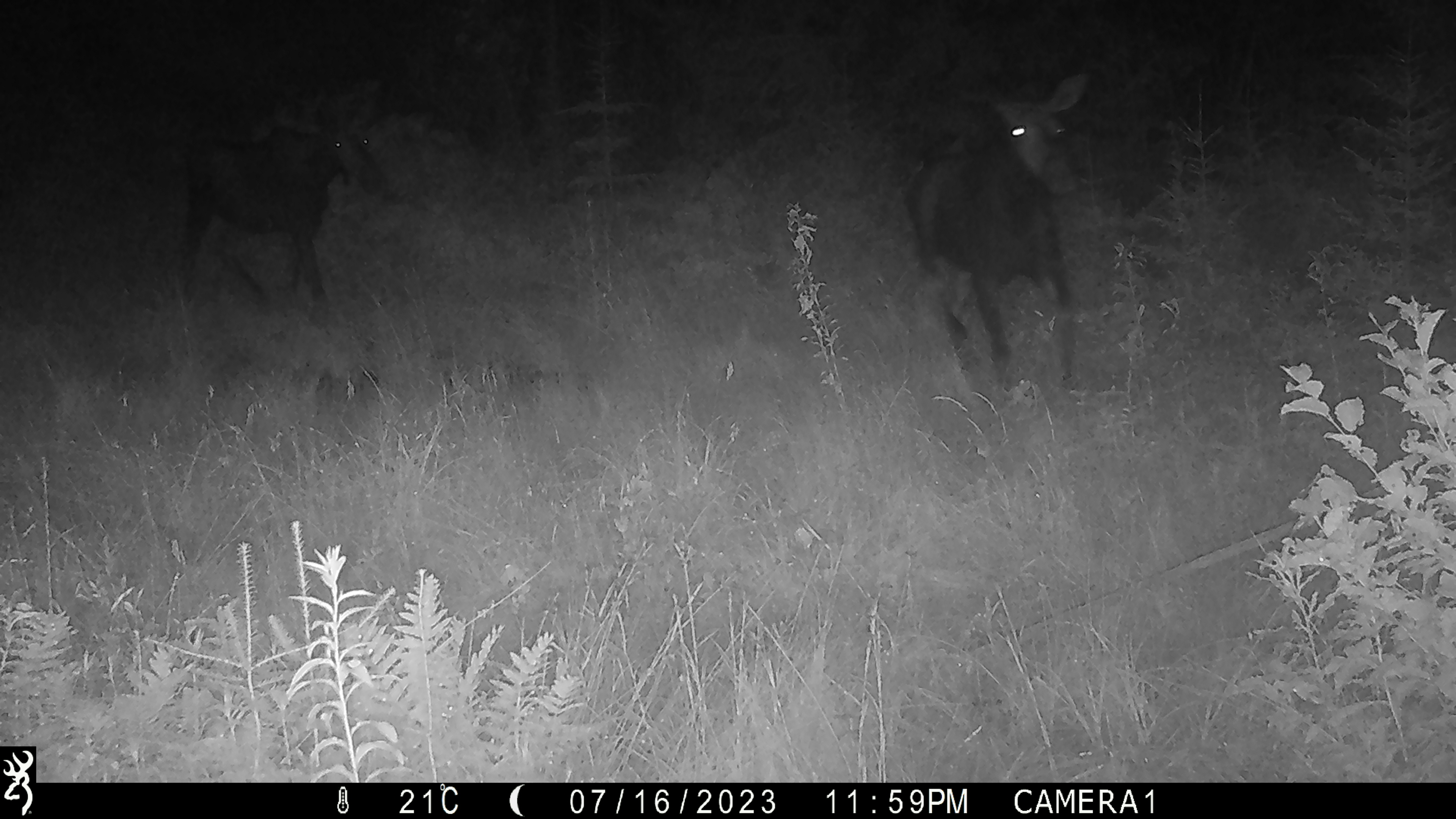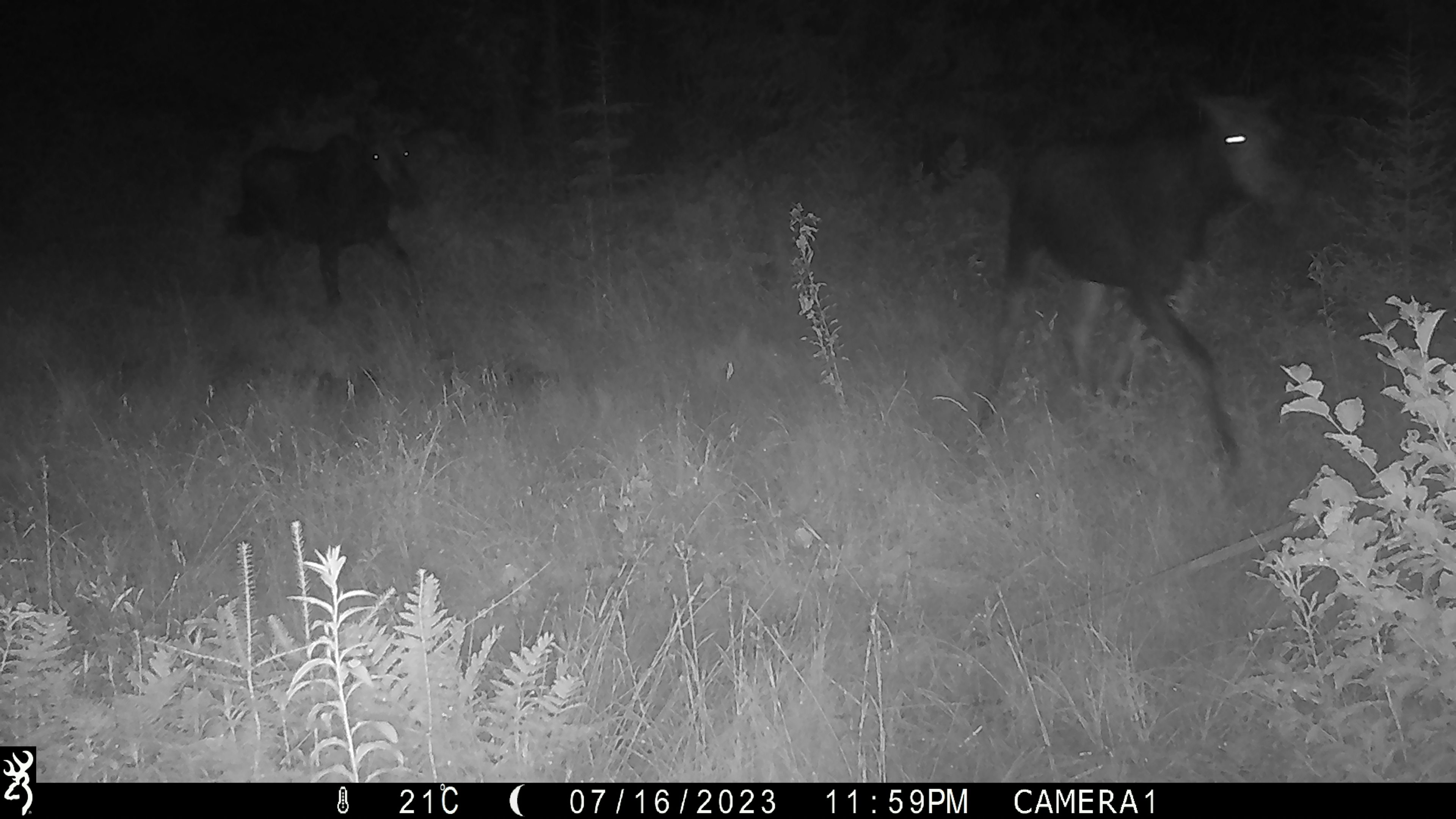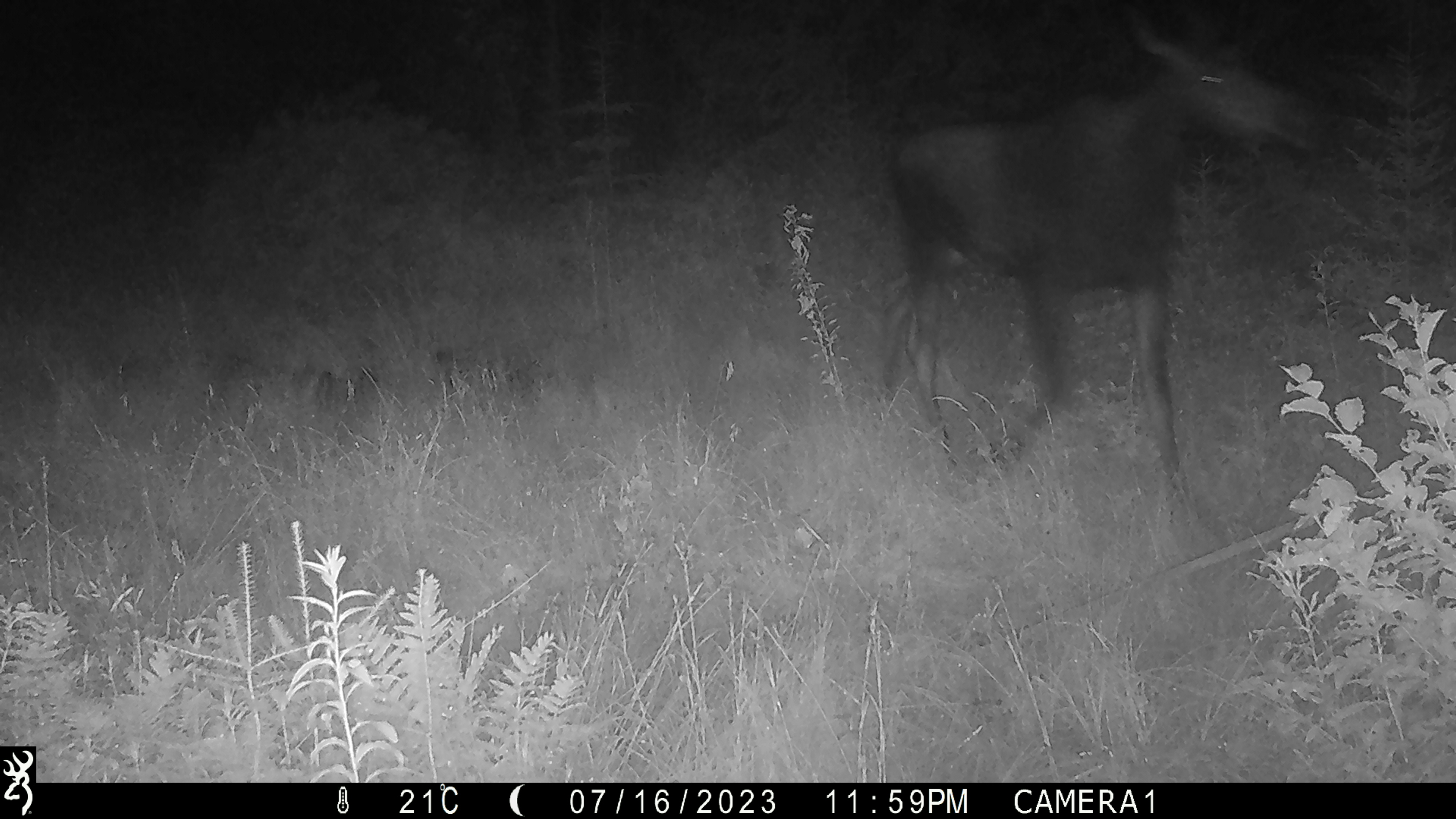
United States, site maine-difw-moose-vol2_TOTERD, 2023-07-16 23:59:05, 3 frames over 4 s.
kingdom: Animalia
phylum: Chordata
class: Mammalia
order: Artiodactyla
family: Cervidae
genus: Alces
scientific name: Alces alces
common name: moose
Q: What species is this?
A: Moose (Alces alces).